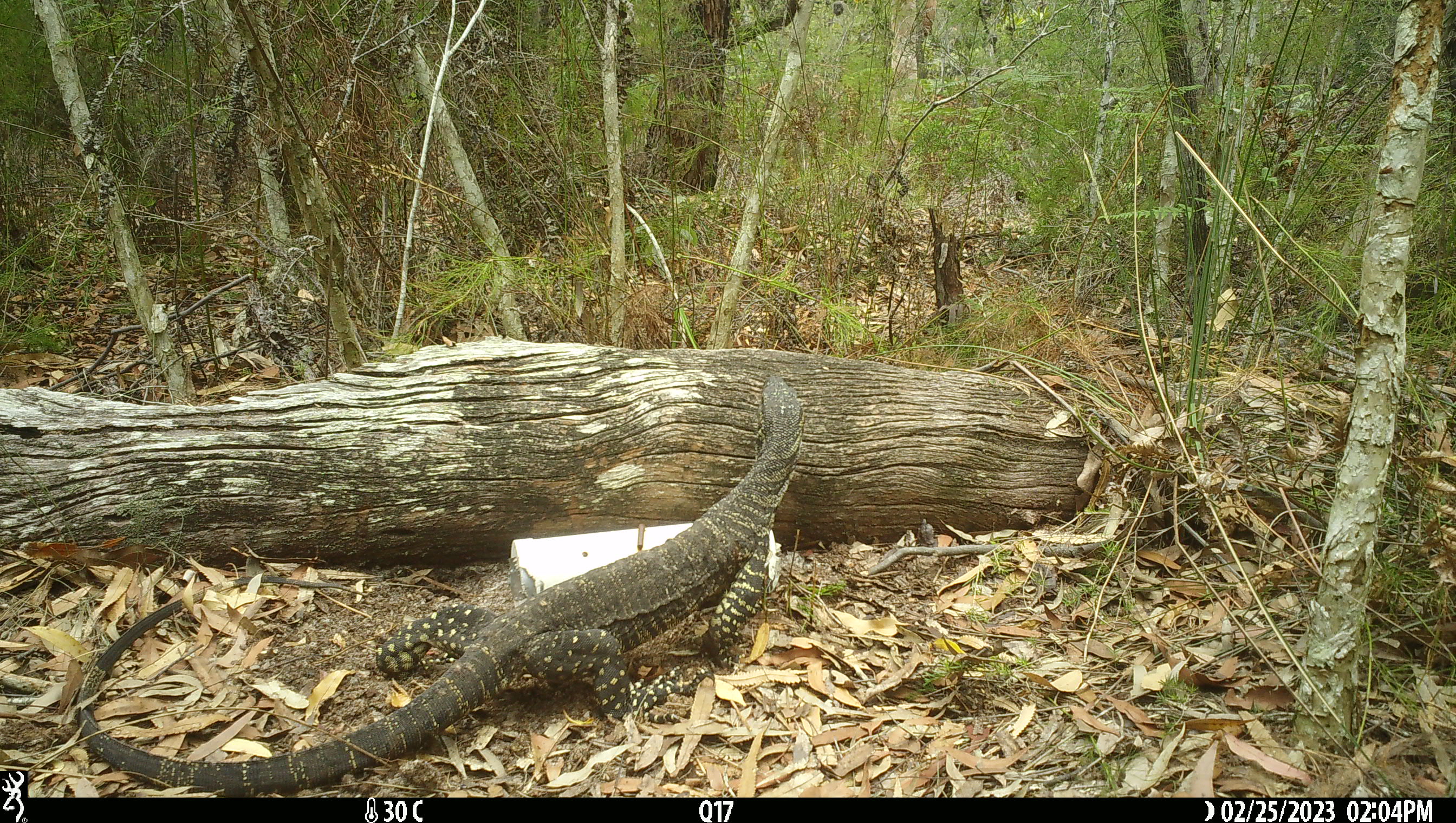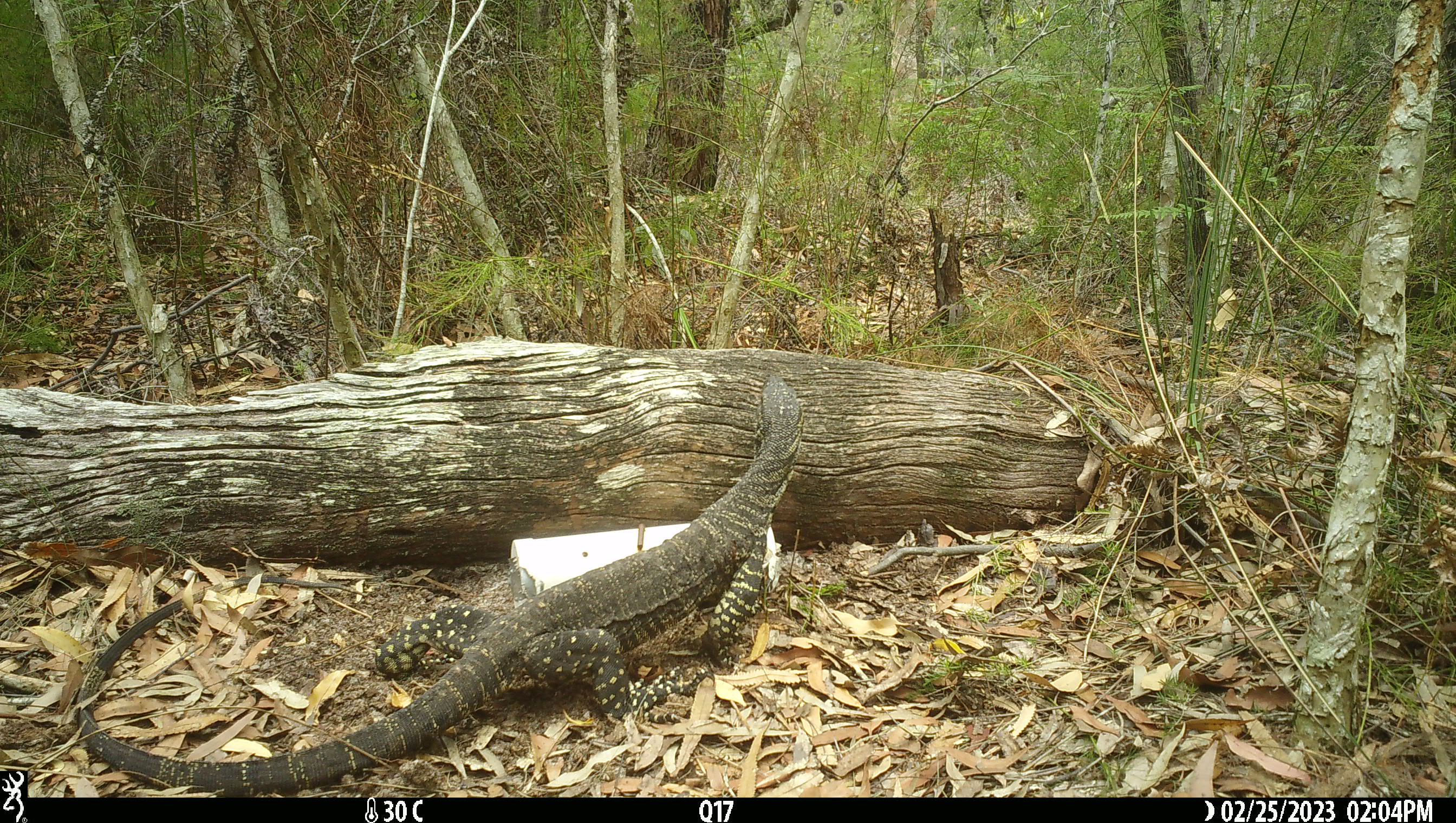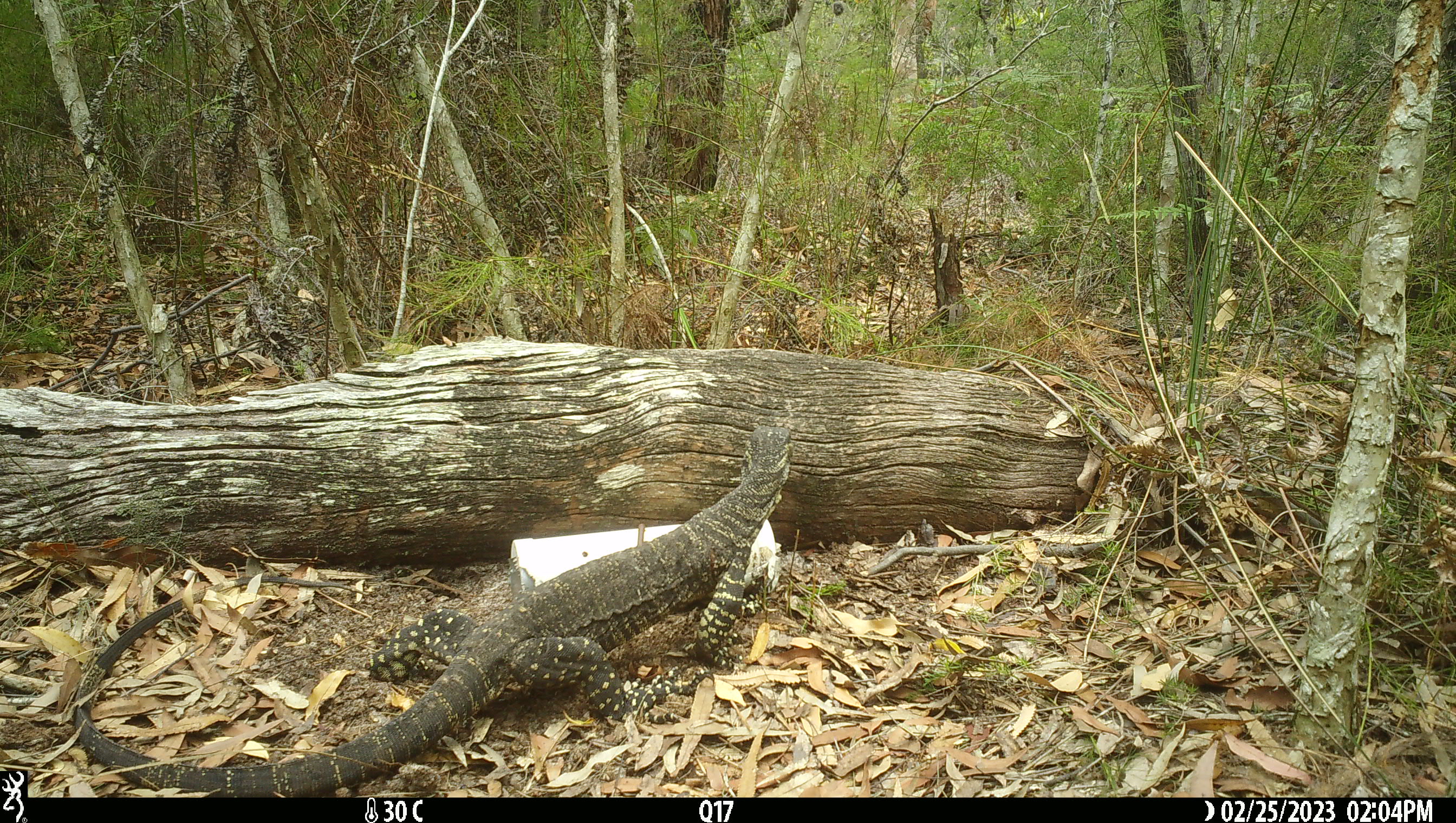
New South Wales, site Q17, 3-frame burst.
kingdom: Animalia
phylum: Chordata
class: Reptilia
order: Squamata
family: Varanidae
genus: Varanus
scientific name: Varanus varius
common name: lace monitor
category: goanna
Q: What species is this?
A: Goanna (lace monitor) (Varanus varius).